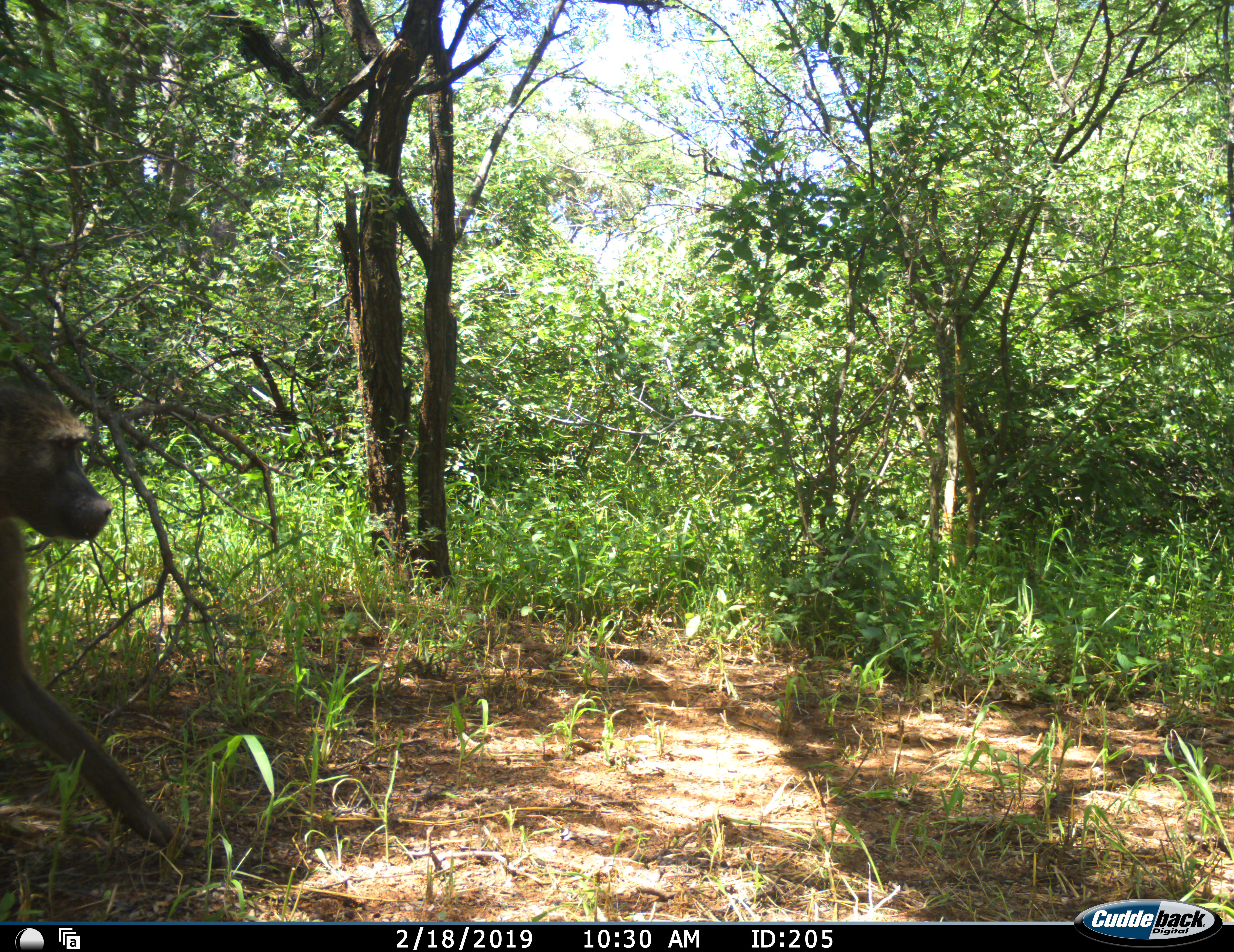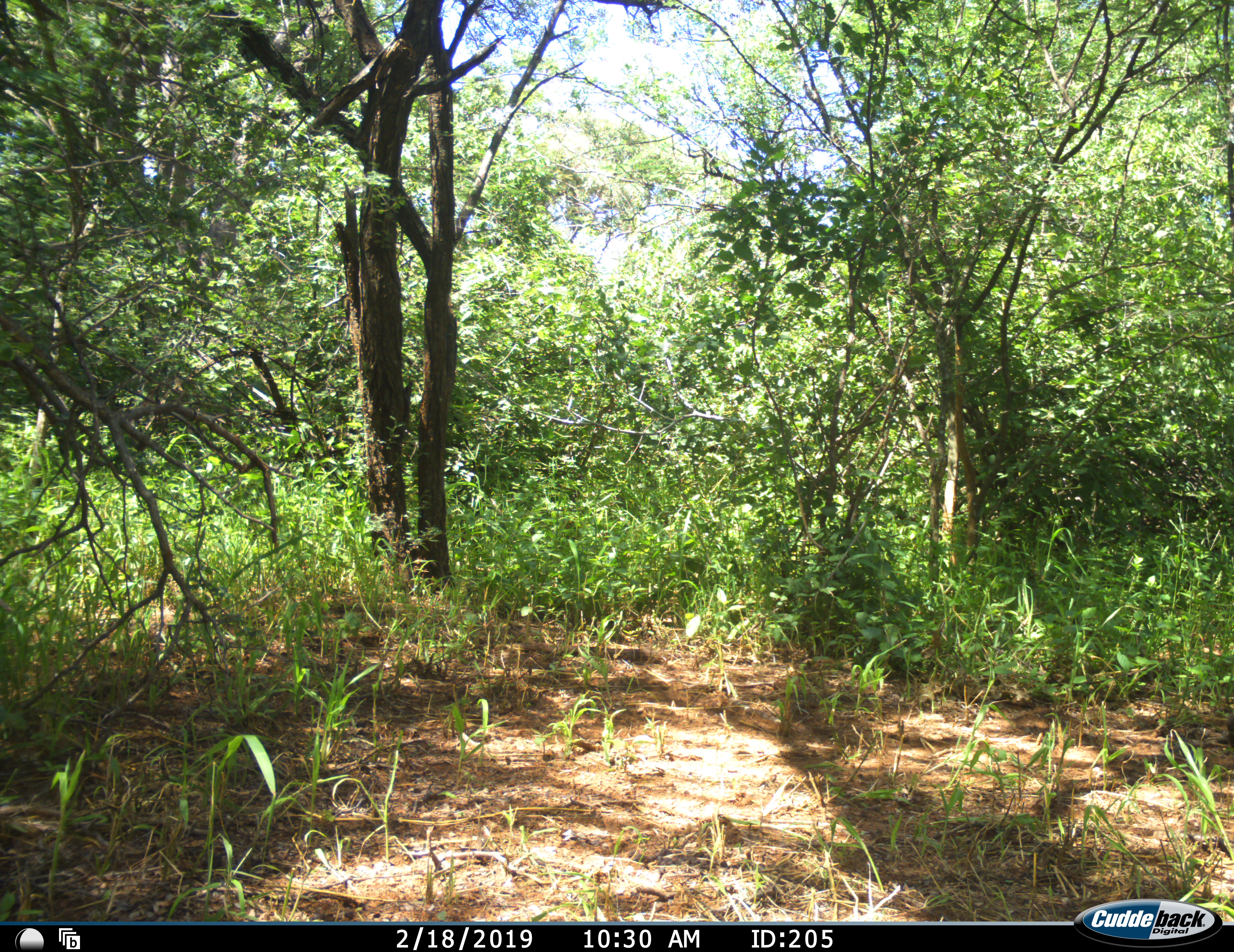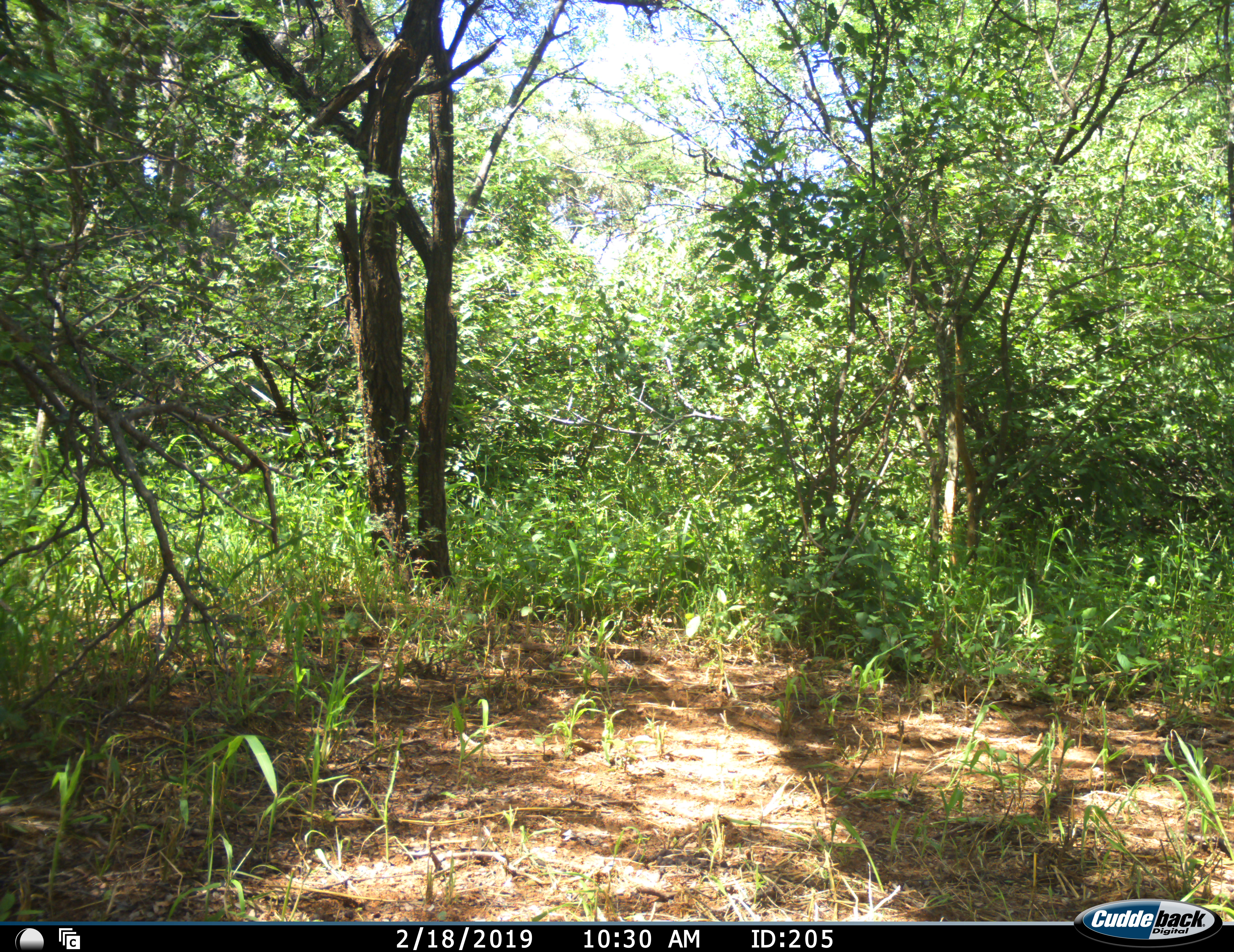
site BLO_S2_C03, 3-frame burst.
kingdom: Animalia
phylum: Chordata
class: Mammalia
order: Primates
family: Cercopithecidae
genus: Papio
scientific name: Papio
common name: baboon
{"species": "baboon (Papio)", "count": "1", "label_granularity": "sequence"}